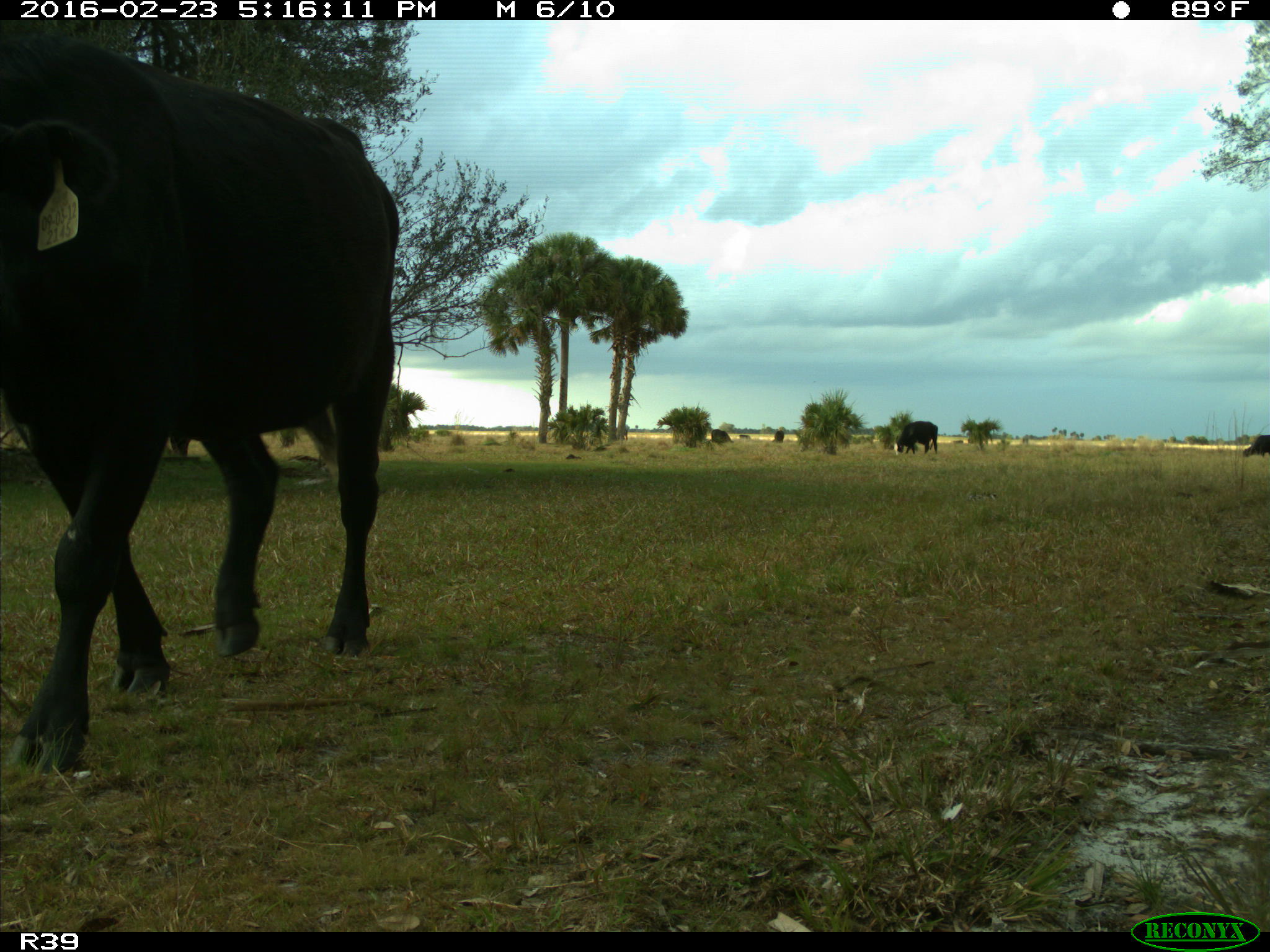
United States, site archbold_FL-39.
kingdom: Animalia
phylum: Chordata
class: Mammalia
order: Artiodactyla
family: Bovidae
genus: Bos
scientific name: Bos taurus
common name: domestic cow